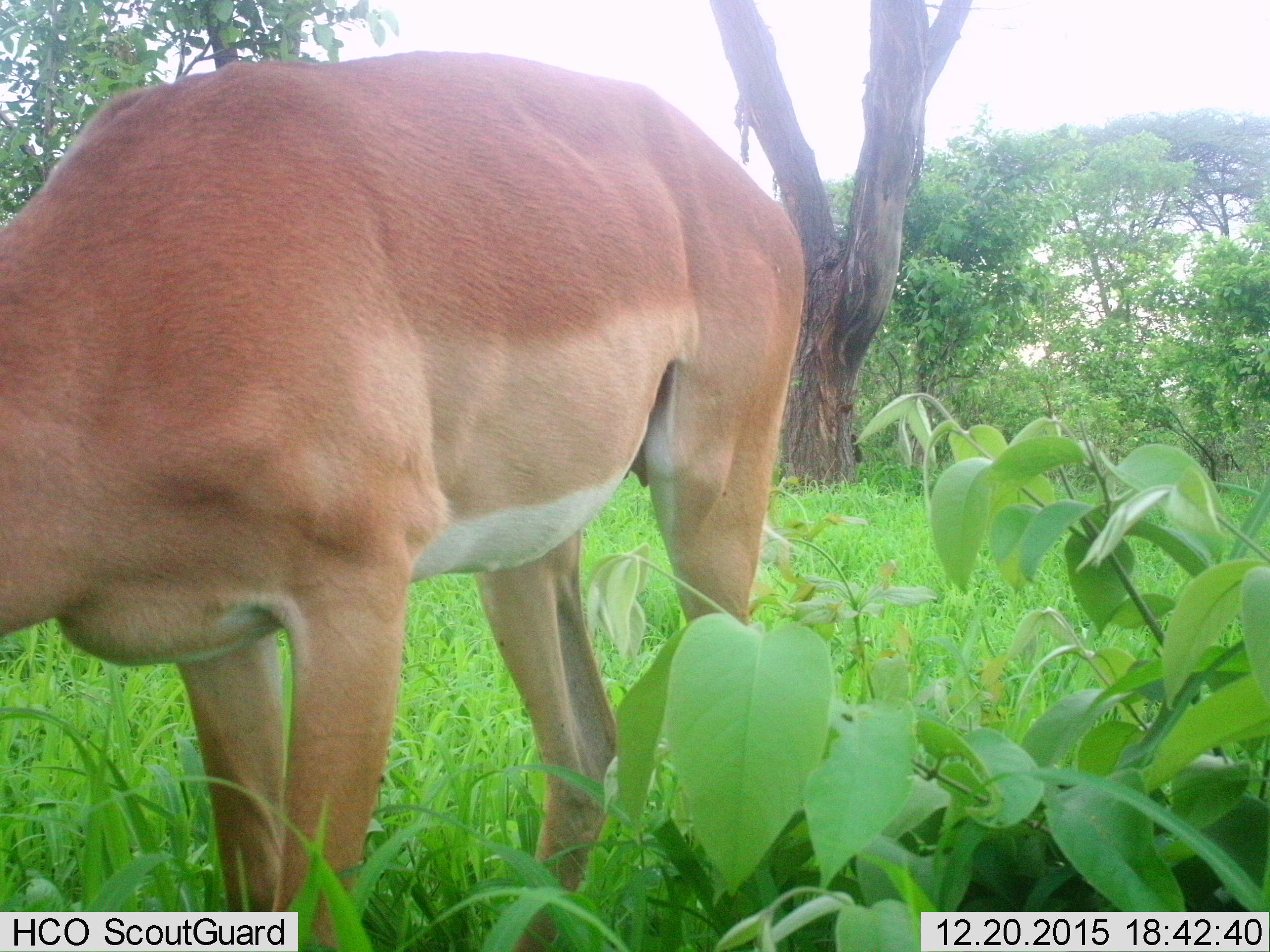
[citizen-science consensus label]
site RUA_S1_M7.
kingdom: Animalia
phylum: Chordata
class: Mammalia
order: Artiodactyla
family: Bovidae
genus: Aepyceros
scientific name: Aepyceros melampus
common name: impala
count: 1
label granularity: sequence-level